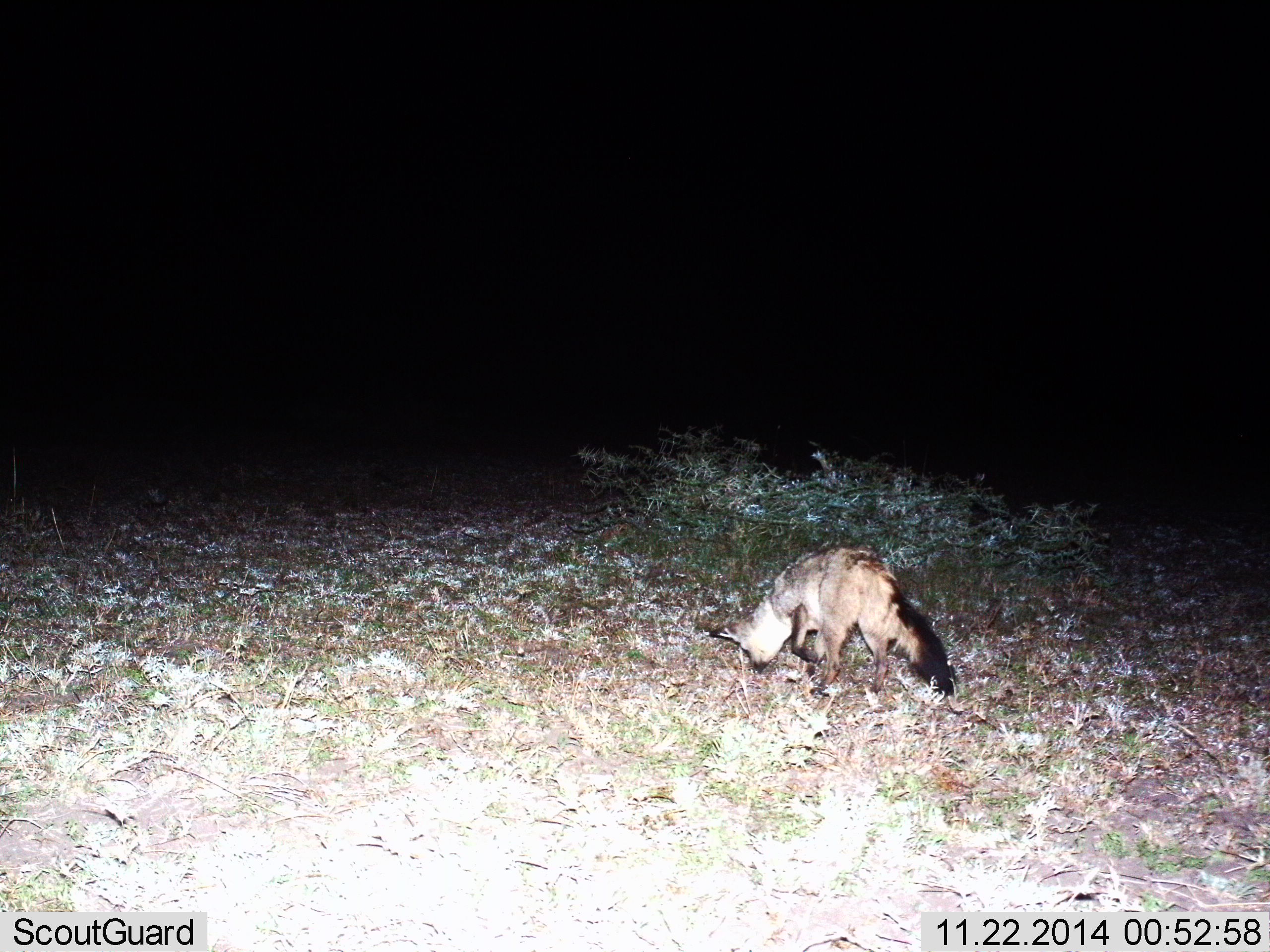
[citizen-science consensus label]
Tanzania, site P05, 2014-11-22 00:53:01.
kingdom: Animalia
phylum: Chordata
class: Mammalia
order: Carnivora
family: Canidae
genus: Otocyon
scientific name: Otocyon megalotis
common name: bat-eared fox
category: batearedfox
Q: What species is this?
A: Batearedfox (bat-eared fox) (Otocyon megalotis).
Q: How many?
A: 1.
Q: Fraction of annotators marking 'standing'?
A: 40%.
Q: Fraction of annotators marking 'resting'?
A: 10%.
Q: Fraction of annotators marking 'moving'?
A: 30%.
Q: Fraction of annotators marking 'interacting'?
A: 10%.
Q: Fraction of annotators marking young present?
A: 0%.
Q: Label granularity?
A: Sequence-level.